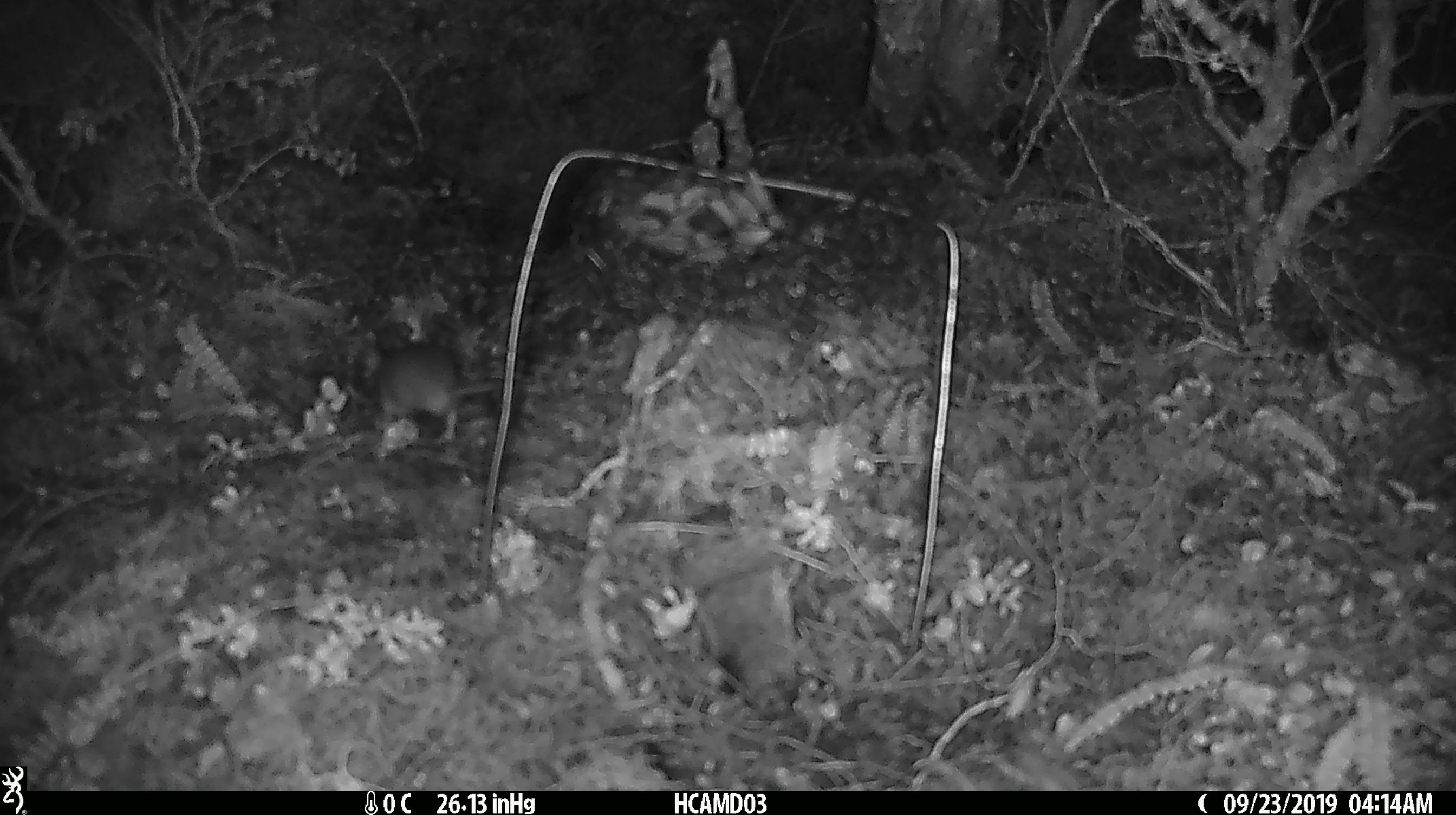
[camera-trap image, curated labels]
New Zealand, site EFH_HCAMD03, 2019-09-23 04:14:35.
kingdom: Animalia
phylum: Chordata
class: Mammalia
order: Rodentia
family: Muridae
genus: Mus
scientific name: Mus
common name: mouse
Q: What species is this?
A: Mouse (Mus).